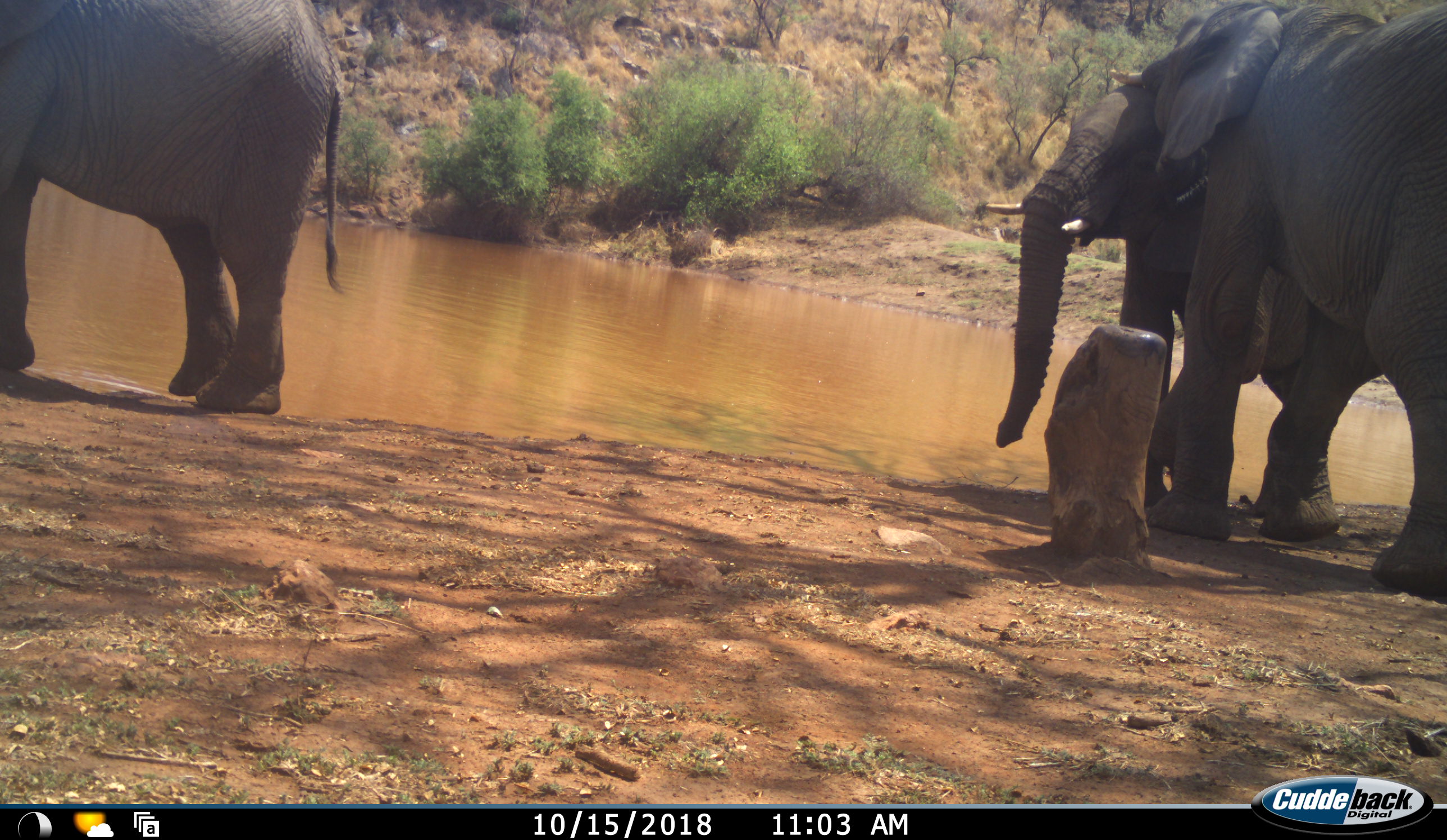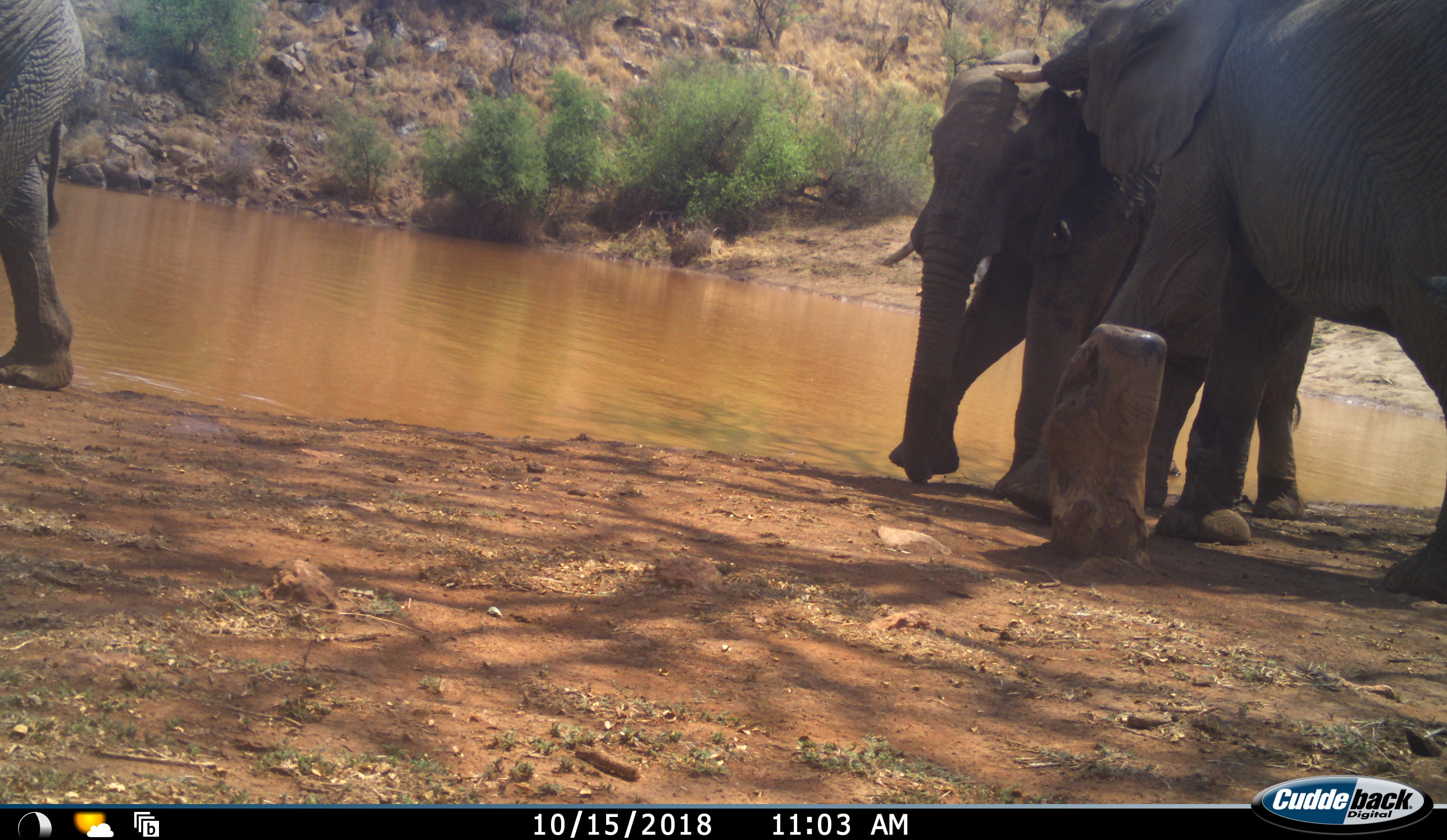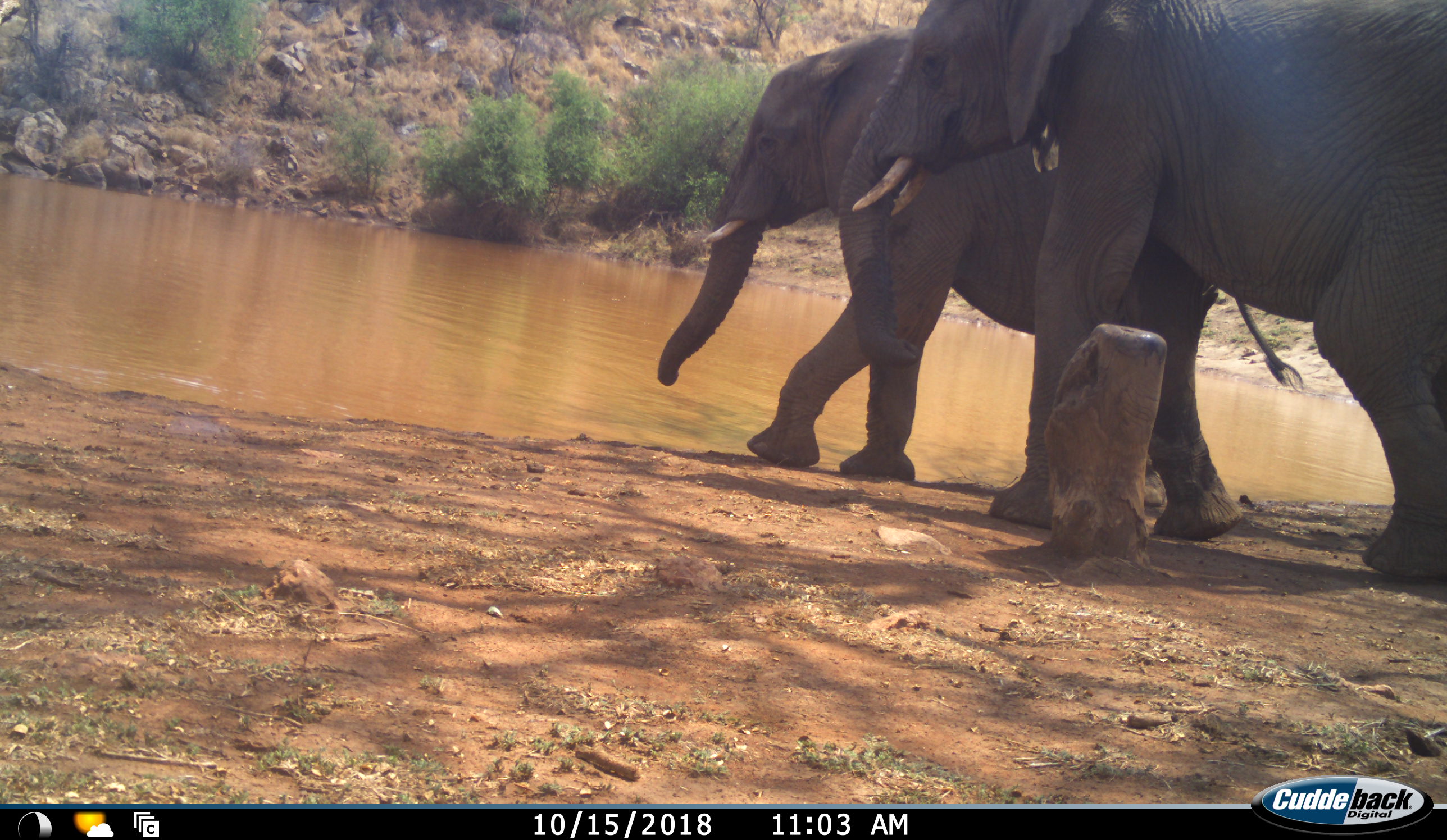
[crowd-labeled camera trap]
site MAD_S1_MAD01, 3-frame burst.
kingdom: Animalia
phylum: Chordata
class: Mammalia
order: Proboscidea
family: Elephantidae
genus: Loxodonta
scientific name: Loxodonta africana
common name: african bush elephant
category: elephant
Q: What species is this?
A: Elephant (african bush elephant) (Loxodonta africana).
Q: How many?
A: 3.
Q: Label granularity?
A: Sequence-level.